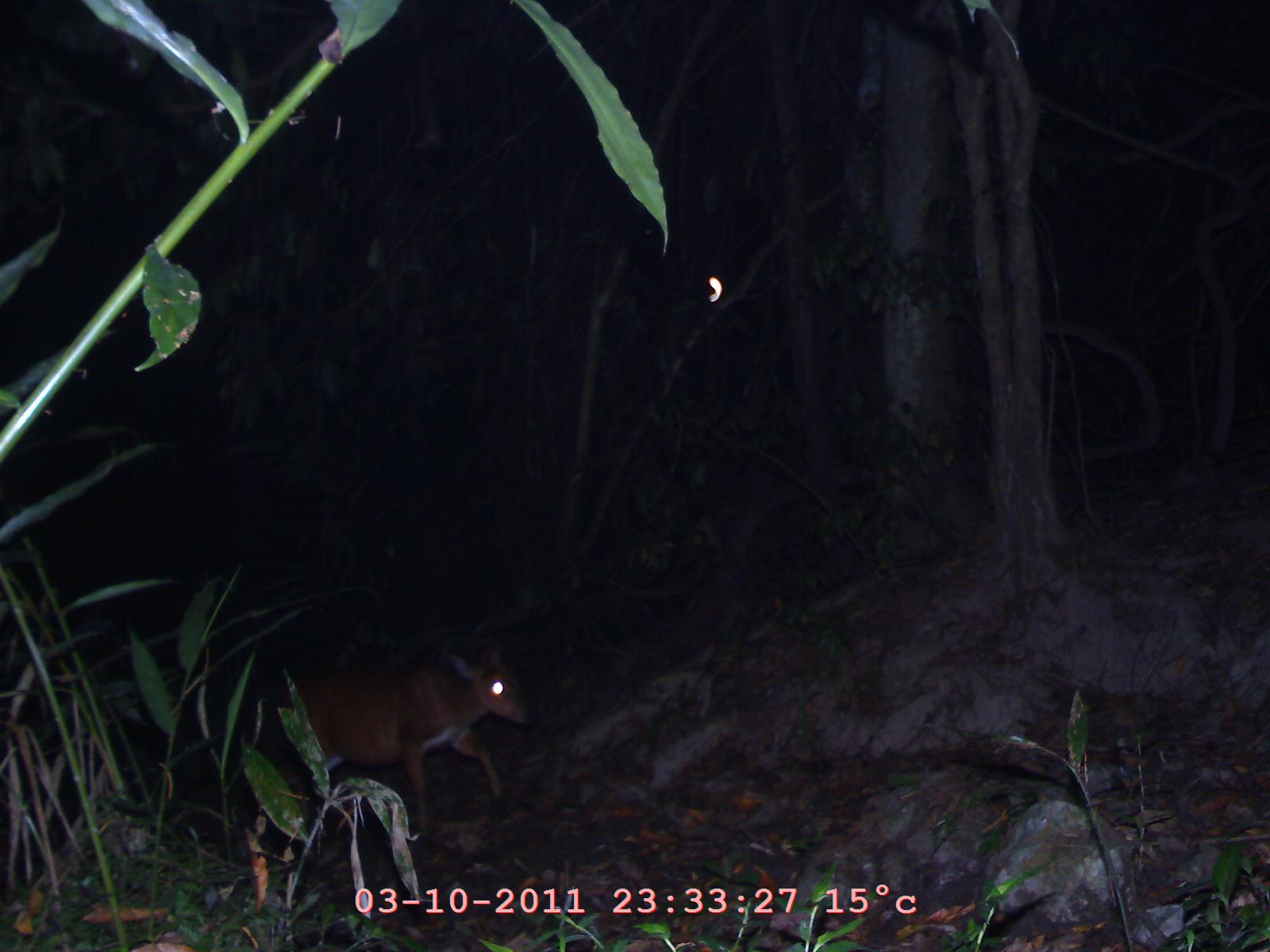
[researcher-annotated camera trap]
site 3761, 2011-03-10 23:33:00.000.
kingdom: Animalia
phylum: Chordata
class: Mammalia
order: Artiodactyla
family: Cervidae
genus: Muntiacus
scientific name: Muntiacus muntjak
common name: southern red muntjac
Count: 1.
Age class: adult.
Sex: female.